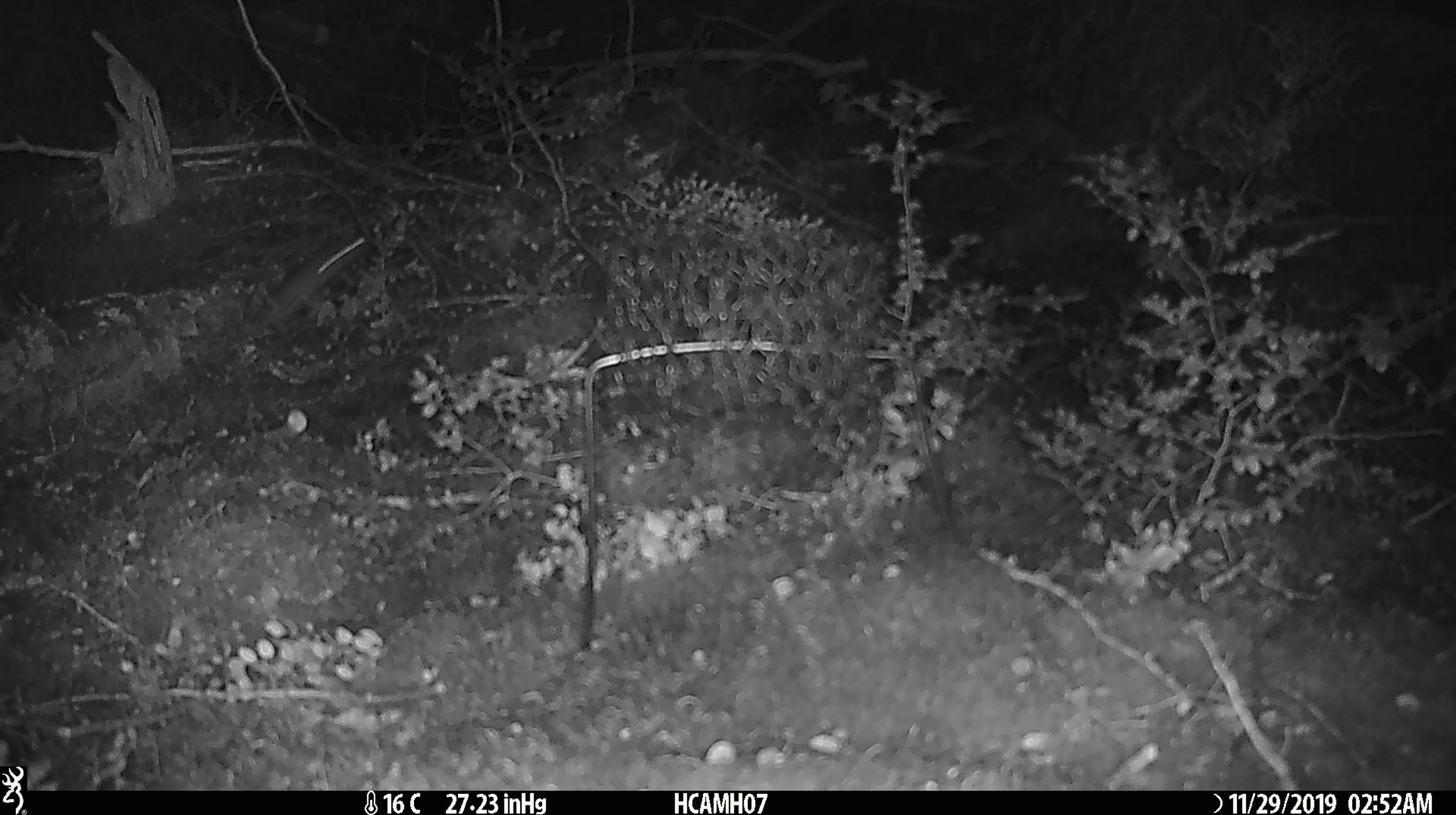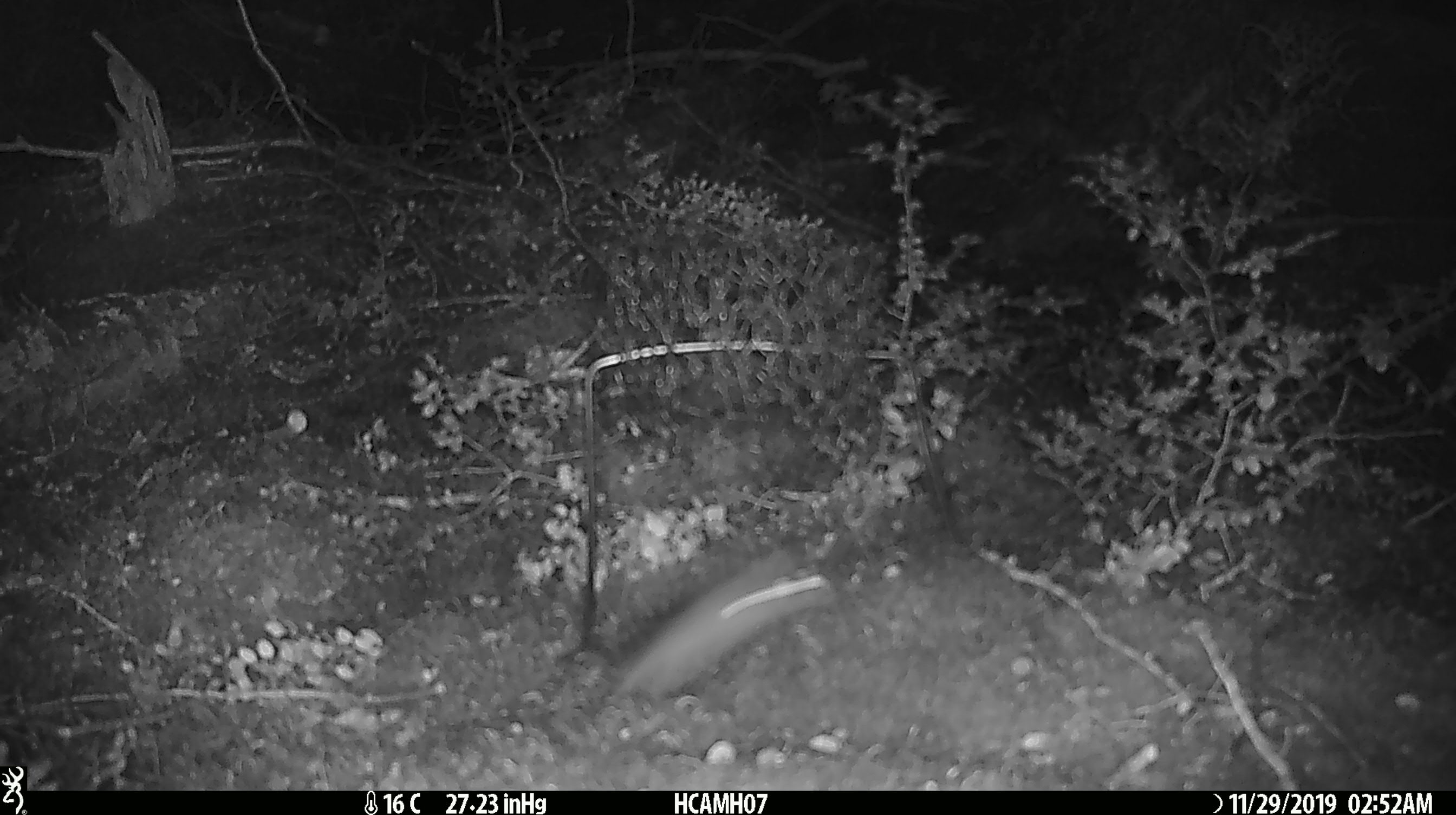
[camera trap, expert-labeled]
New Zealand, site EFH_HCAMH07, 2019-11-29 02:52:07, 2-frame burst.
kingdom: Animalia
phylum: Chordata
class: Mammalia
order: Rodentia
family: Muridae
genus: Mus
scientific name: Mus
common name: mouse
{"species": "mouse (Mus)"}